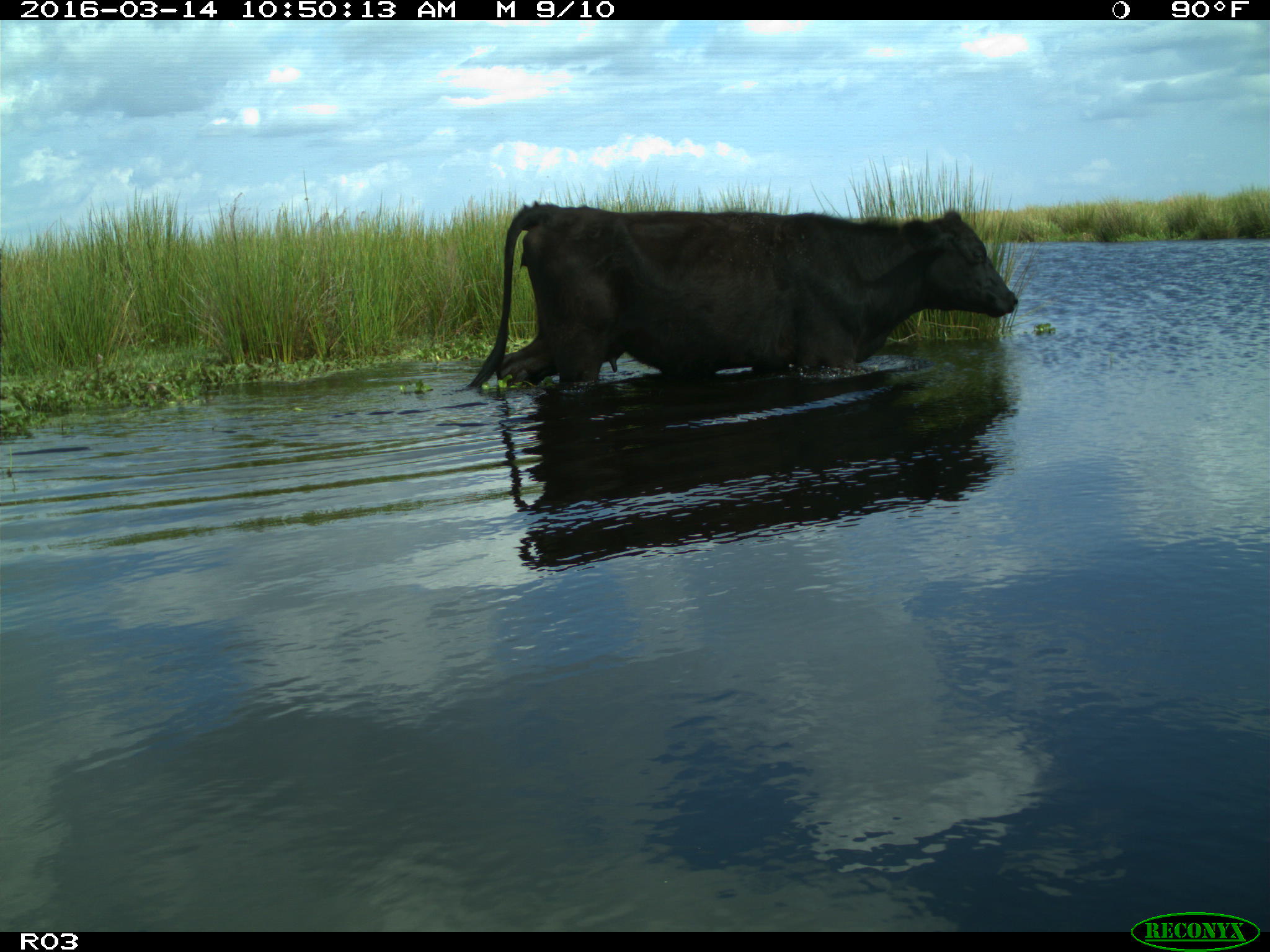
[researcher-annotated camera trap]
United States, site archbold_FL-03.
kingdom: Animalia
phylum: Chordata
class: Mammalia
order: Artiodactyla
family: Bovidae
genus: Bos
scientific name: Bos taurus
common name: domestic cow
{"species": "Bos taurus (domestic cow)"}